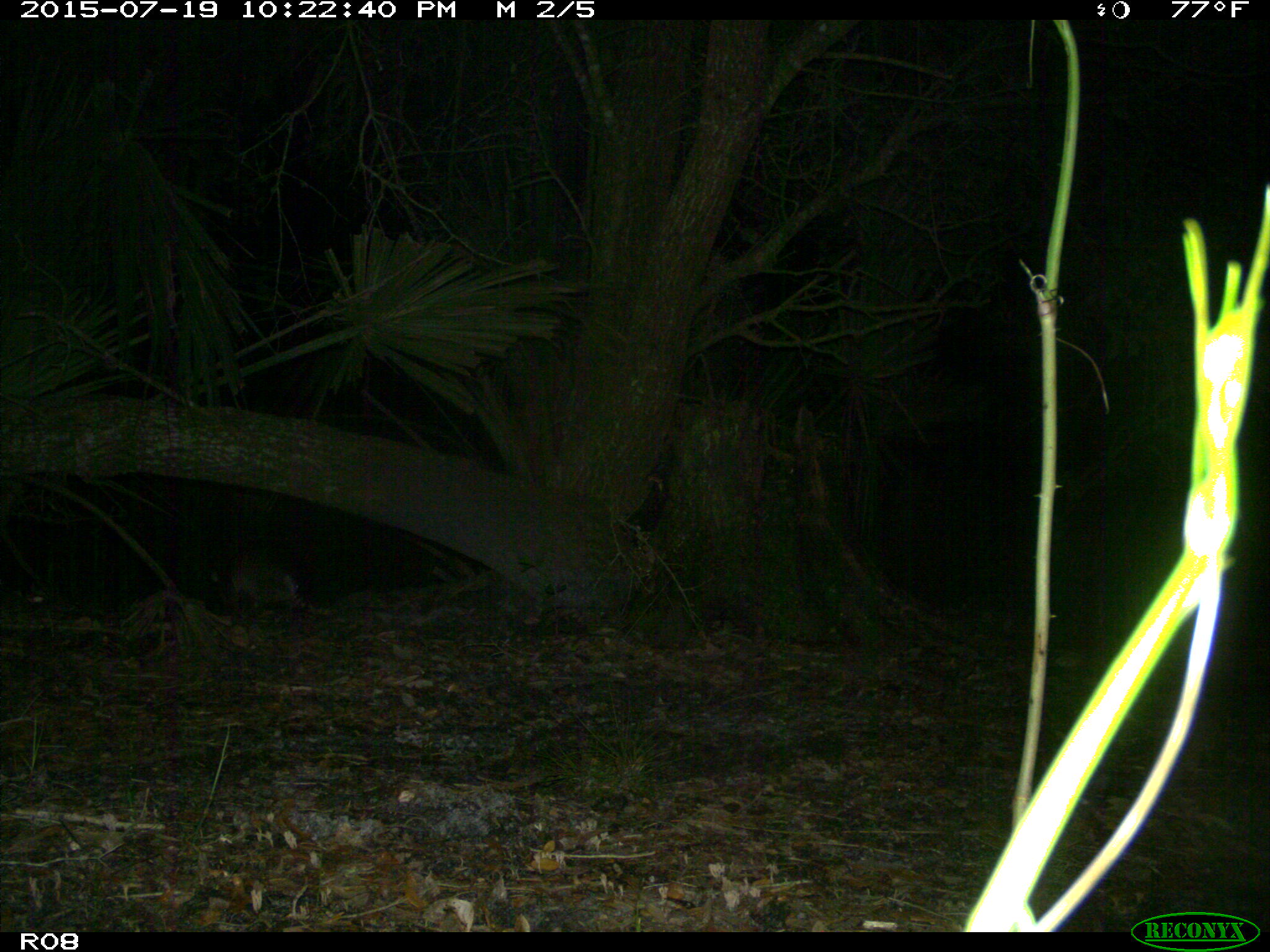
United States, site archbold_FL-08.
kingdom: Animalia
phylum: Chordata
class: Mammalia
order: Cingulata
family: Dasypodidae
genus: Dasypus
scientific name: Dasypus novemcinctus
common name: nine-banded armadillo